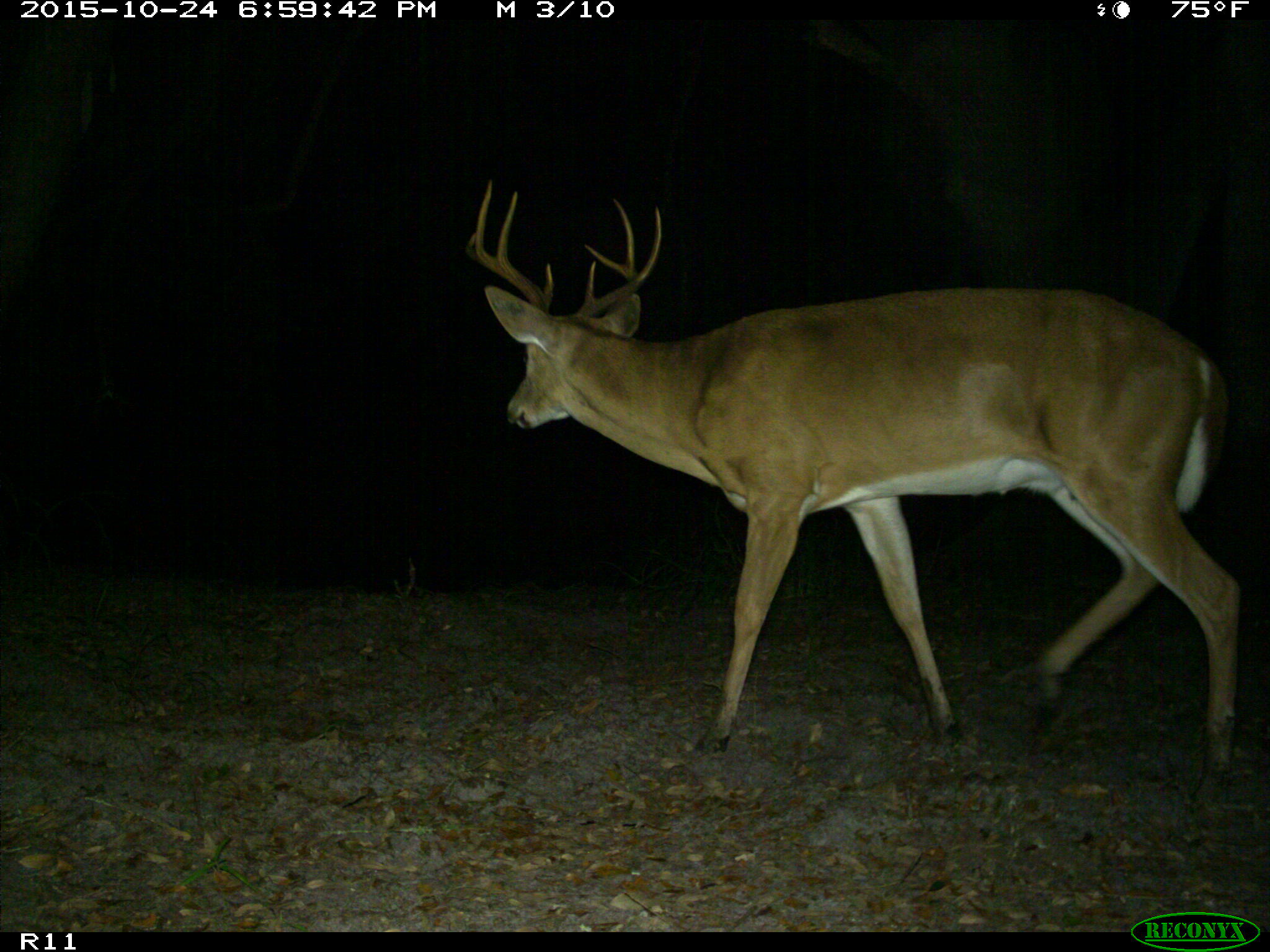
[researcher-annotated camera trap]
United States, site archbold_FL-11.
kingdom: Animalia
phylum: Chordata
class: Mammalia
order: Artiodactyla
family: Cervidae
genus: Odocoileus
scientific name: Odocoileus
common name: deer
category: unidentified deer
Unidentified deer (deer) (Odocoileus).